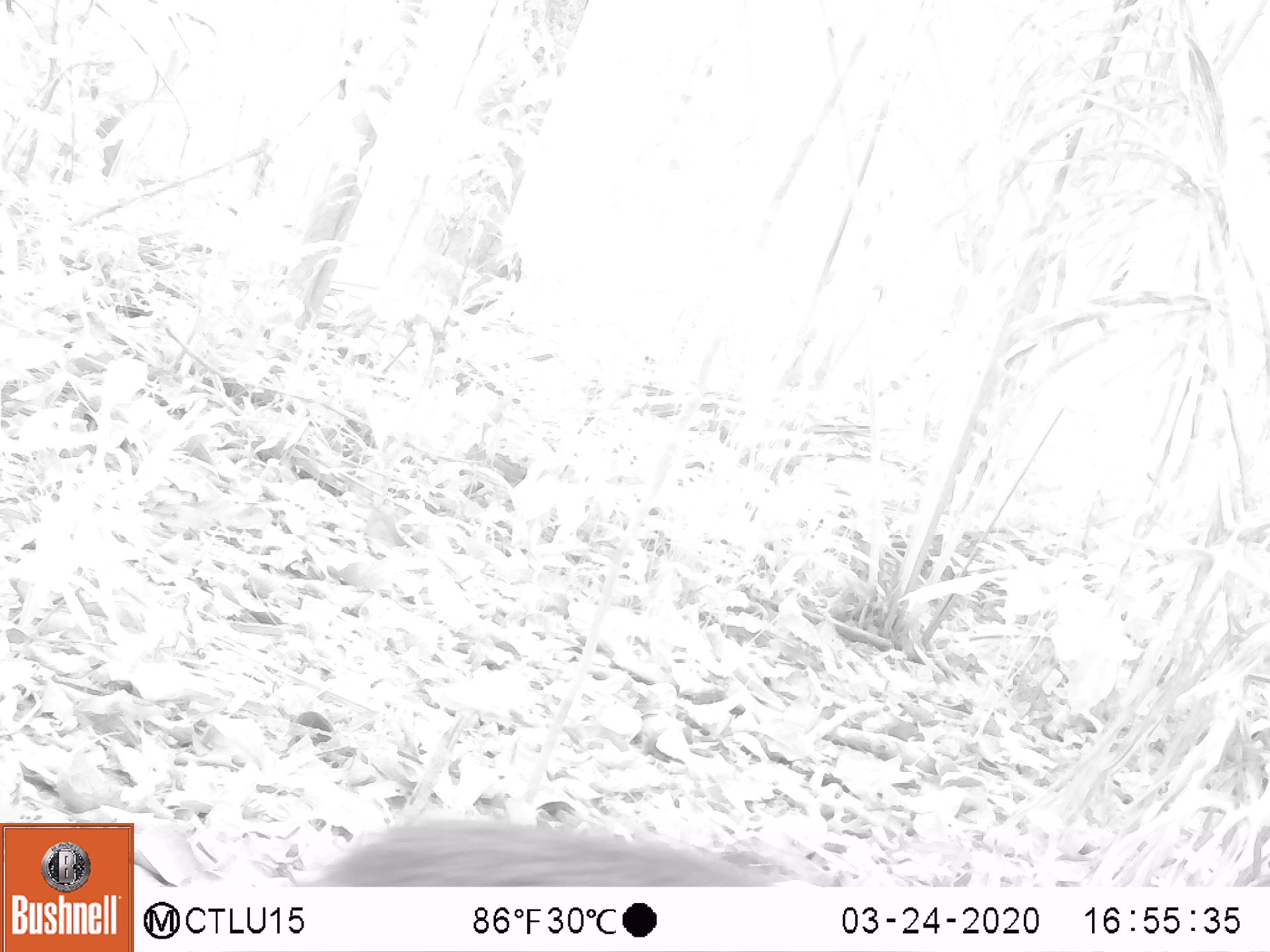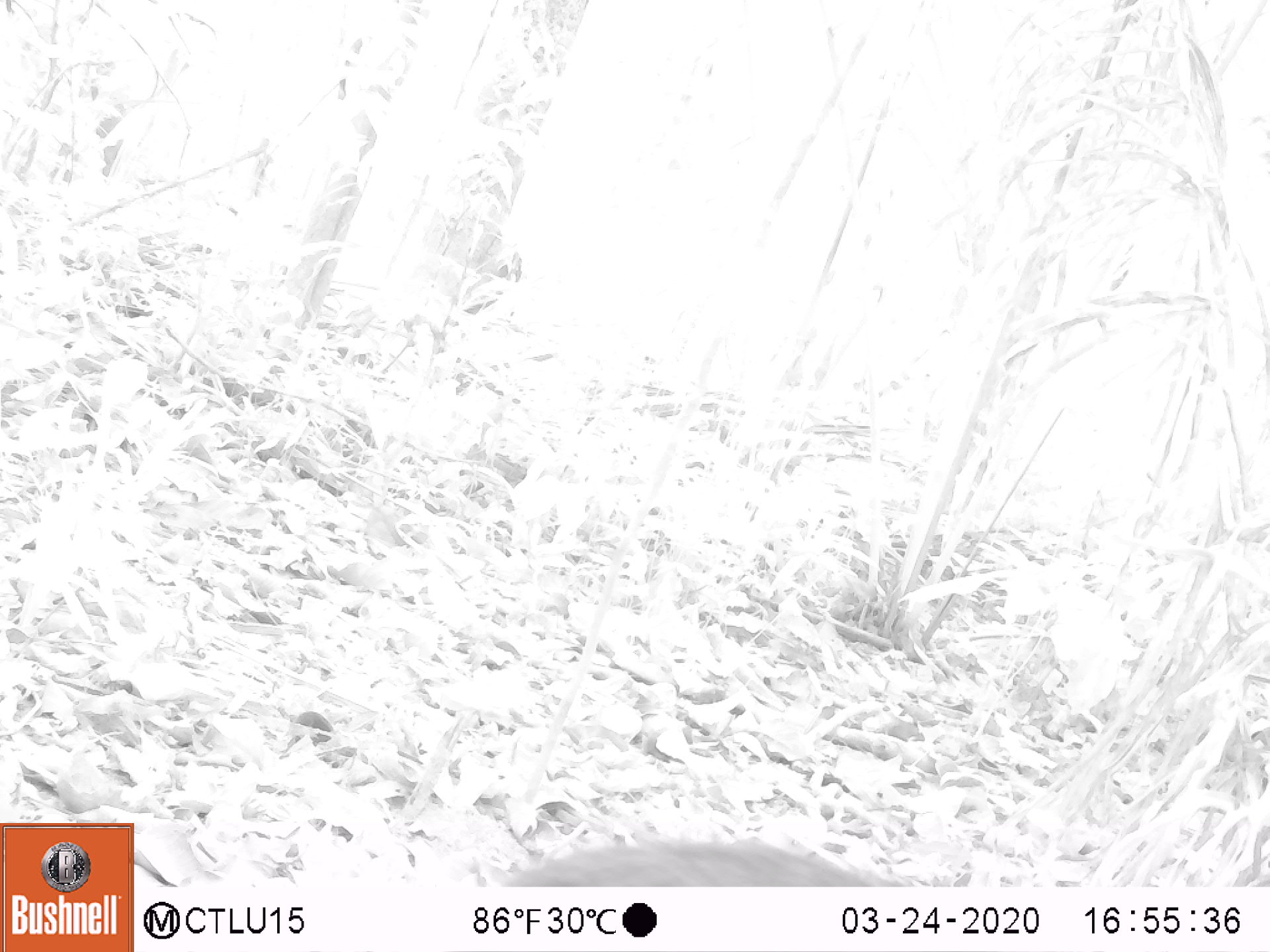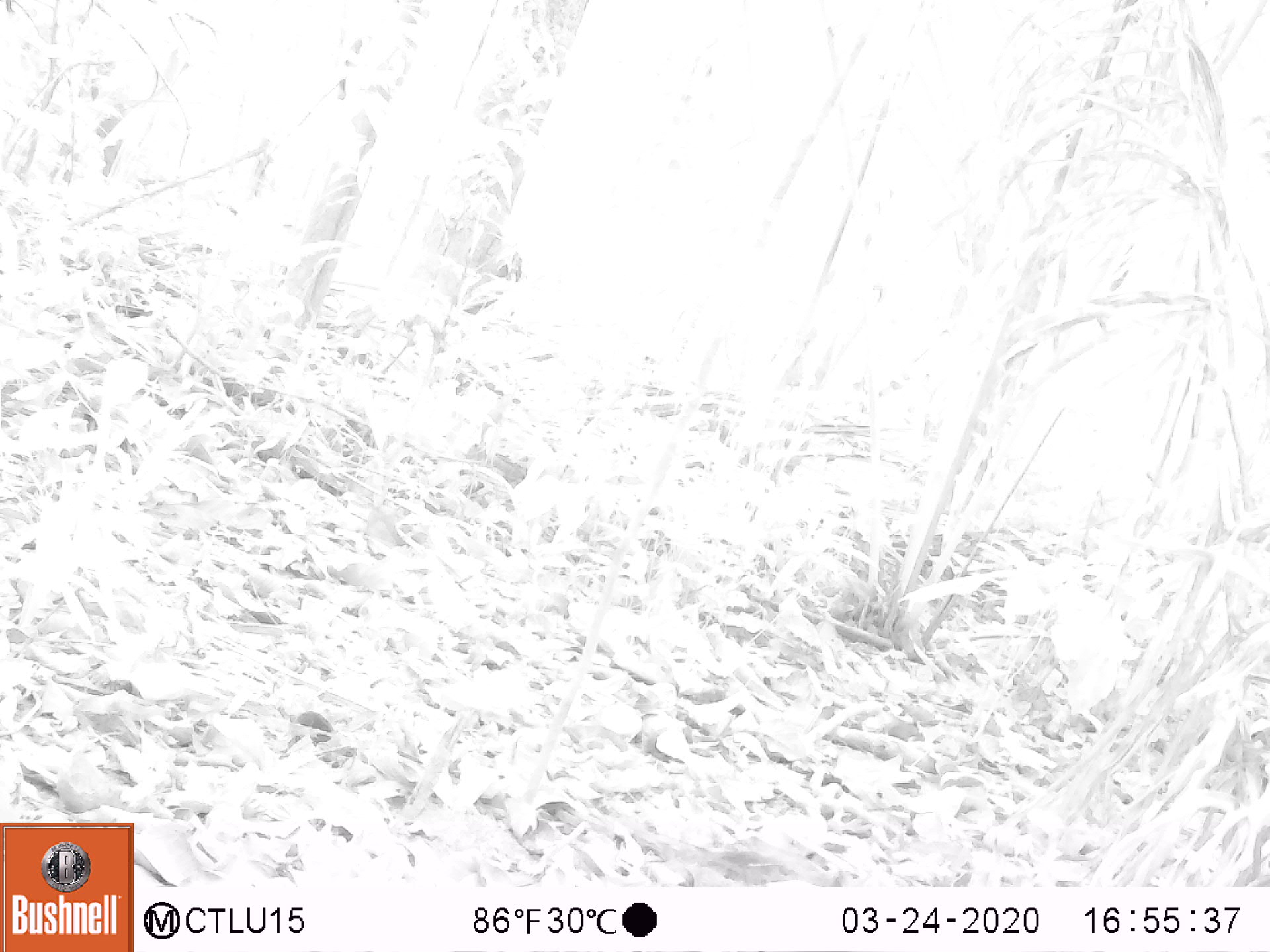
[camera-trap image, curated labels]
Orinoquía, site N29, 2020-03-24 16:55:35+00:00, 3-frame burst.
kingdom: Animalia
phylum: Chordata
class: Mammalia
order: Rodentia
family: Dasyproctidae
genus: Dasyprocta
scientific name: Dasyprocta fuliginosa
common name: black agouti